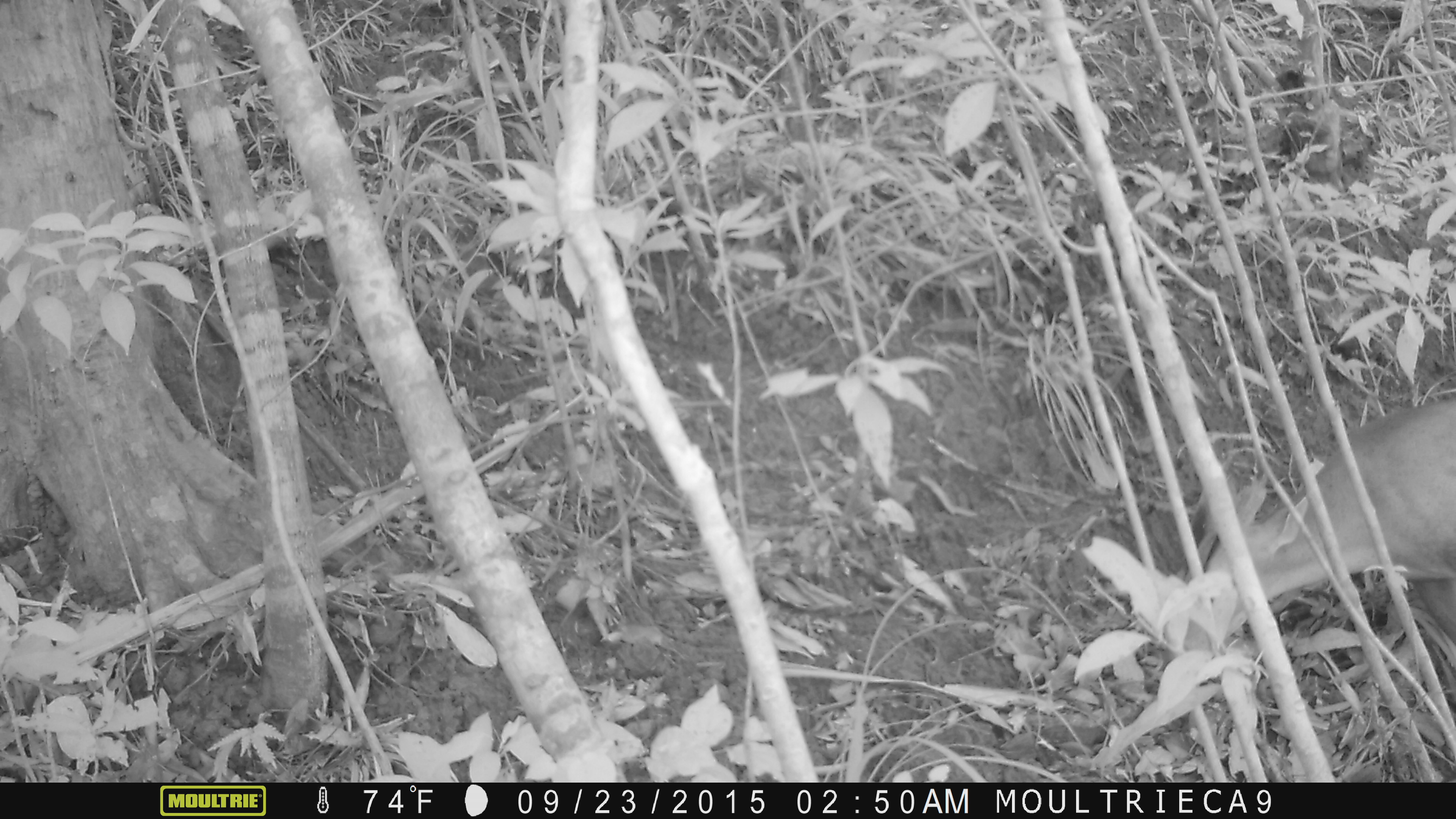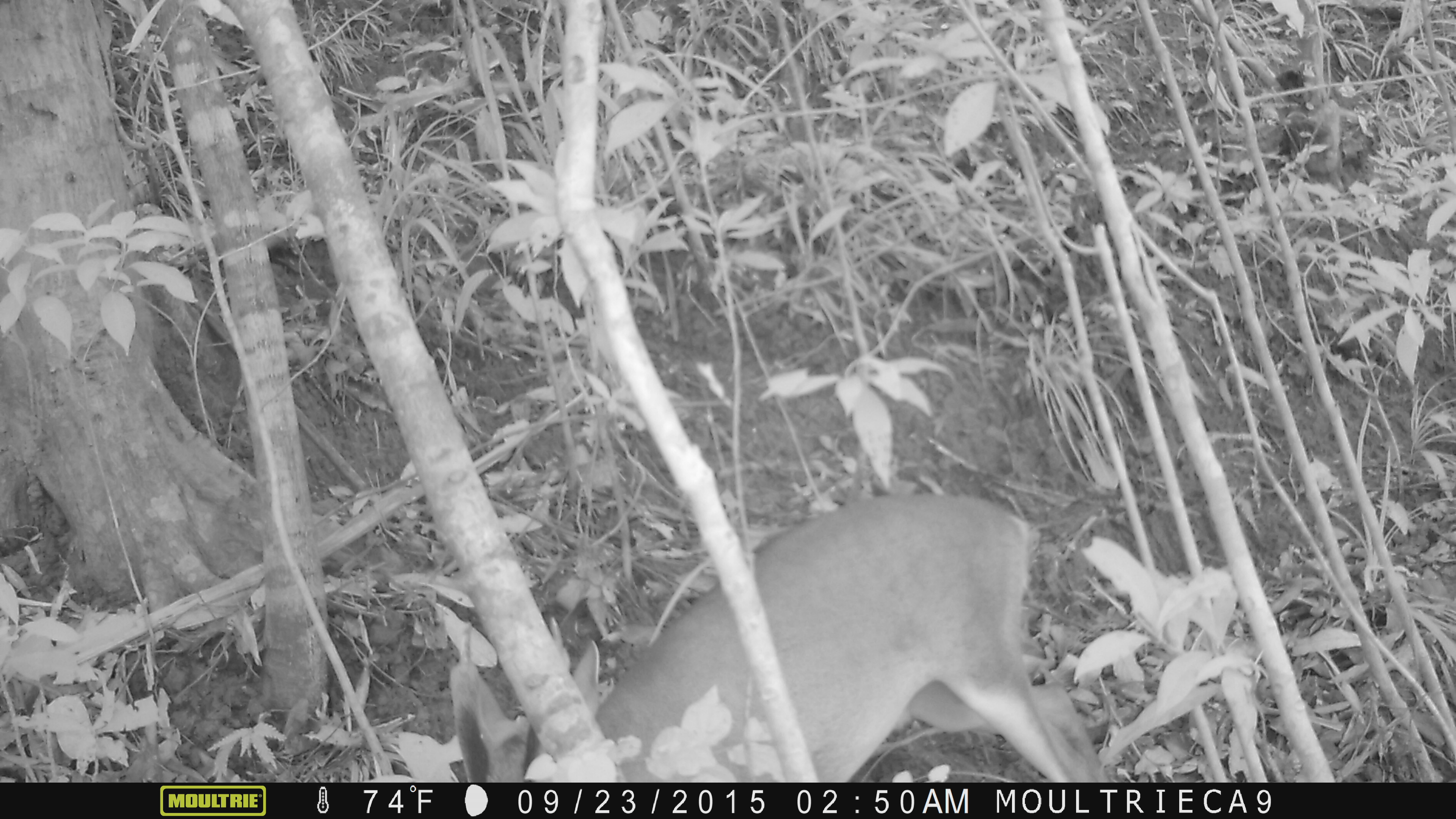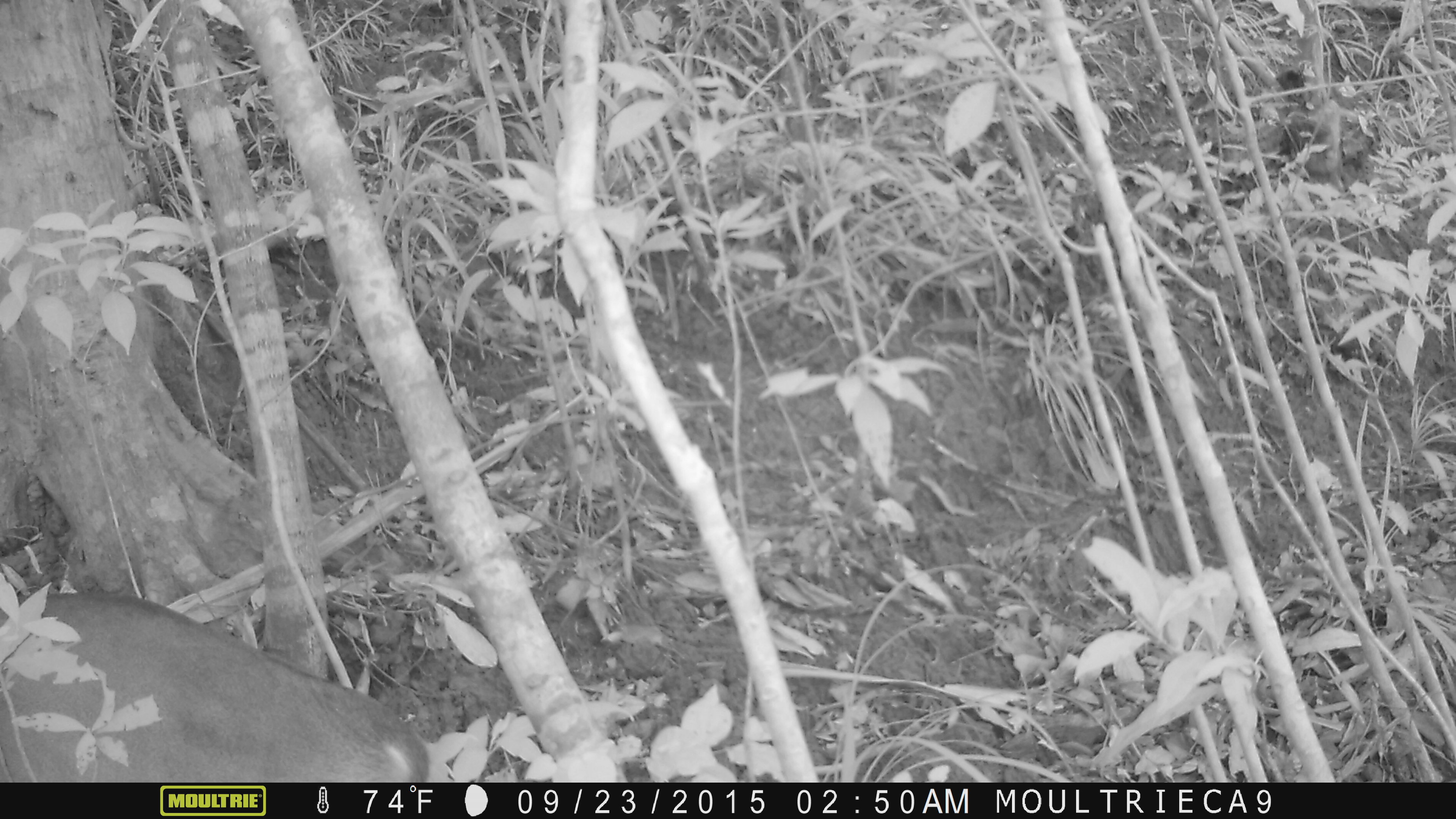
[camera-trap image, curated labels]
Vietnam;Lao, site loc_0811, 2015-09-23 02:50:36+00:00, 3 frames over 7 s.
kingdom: Animalia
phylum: Chordata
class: Mammalia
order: Artiodactyla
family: Cervidae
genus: Muntiacus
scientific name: Muntiacus muntjak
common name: red muntjac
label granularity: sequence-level